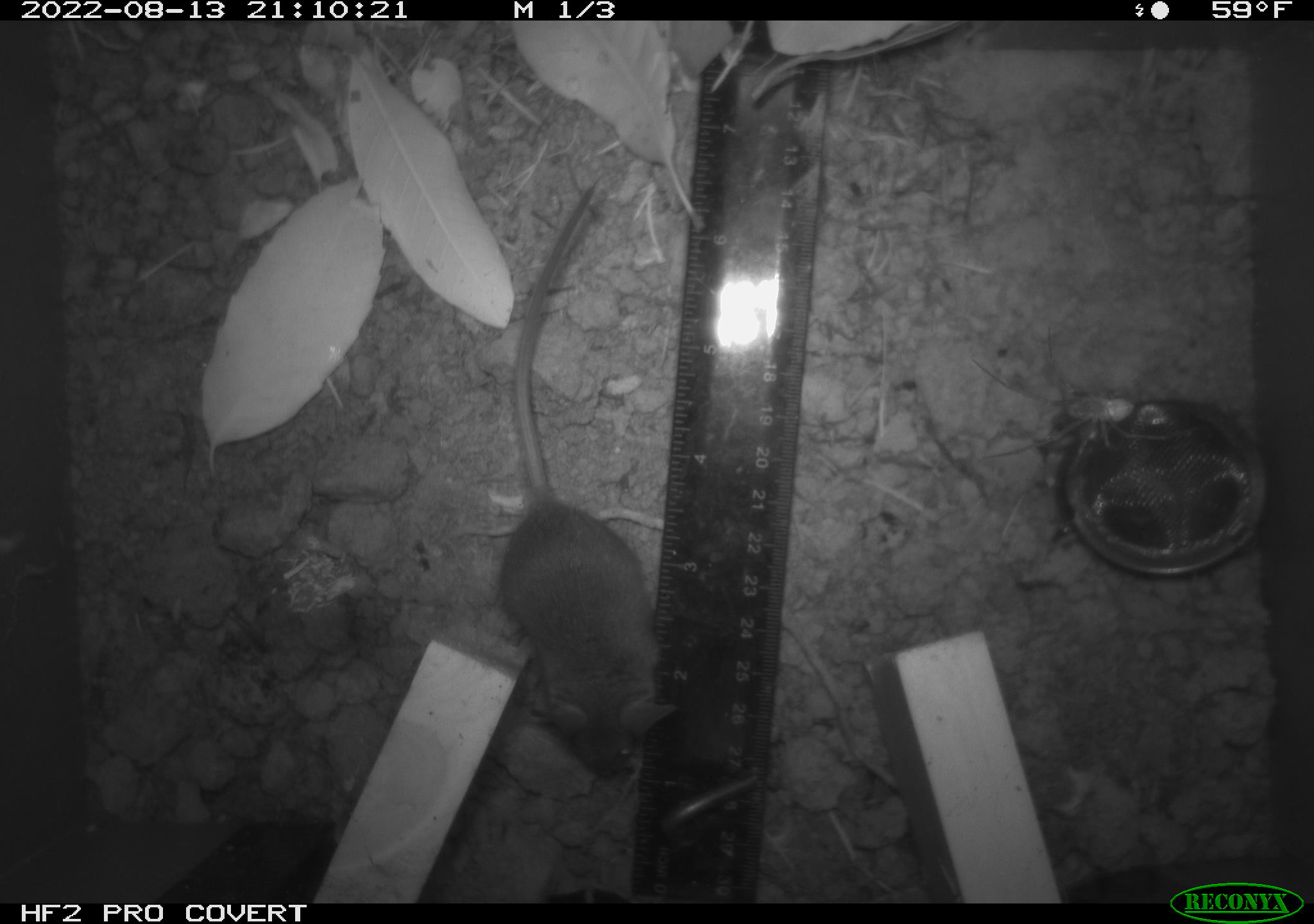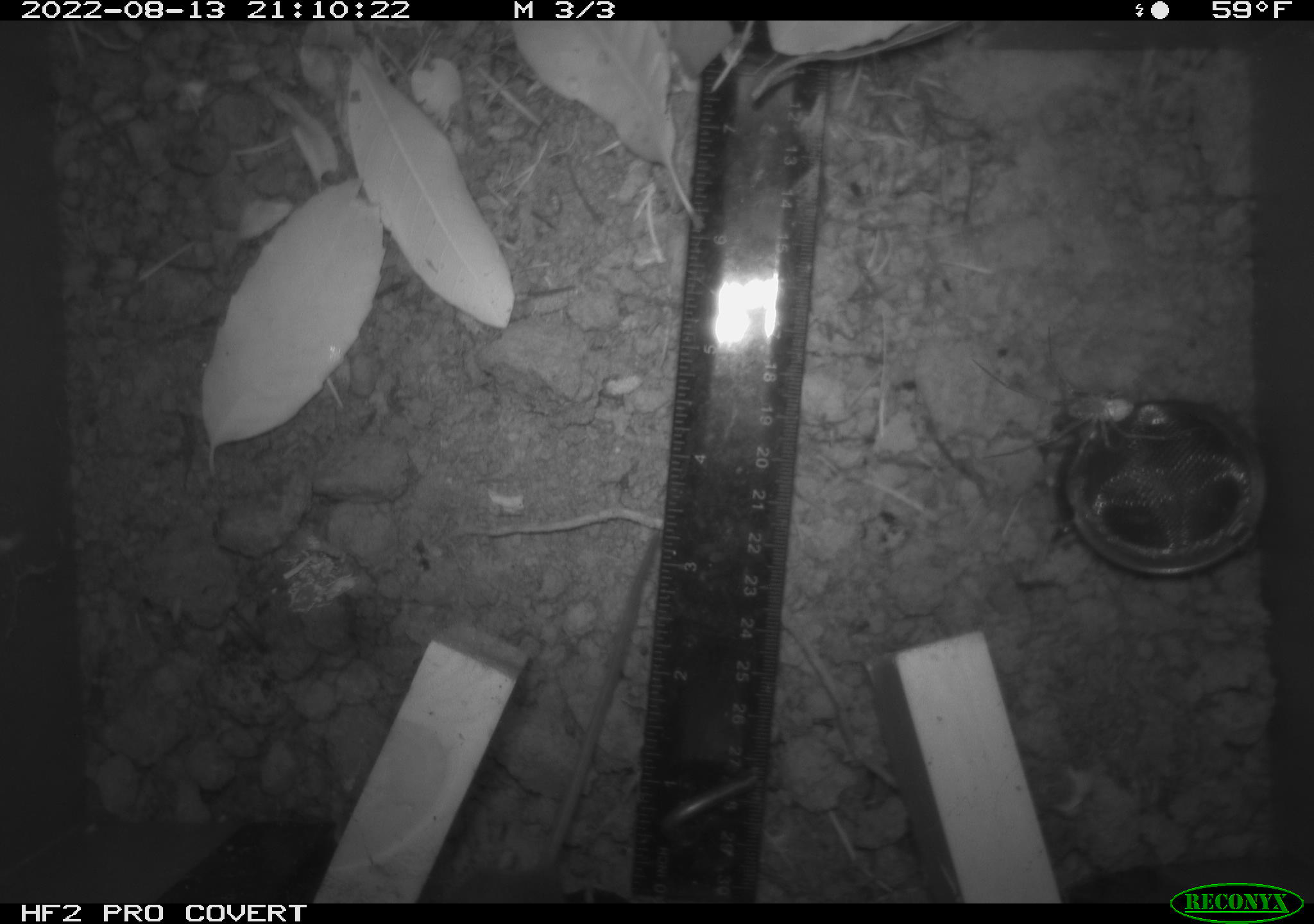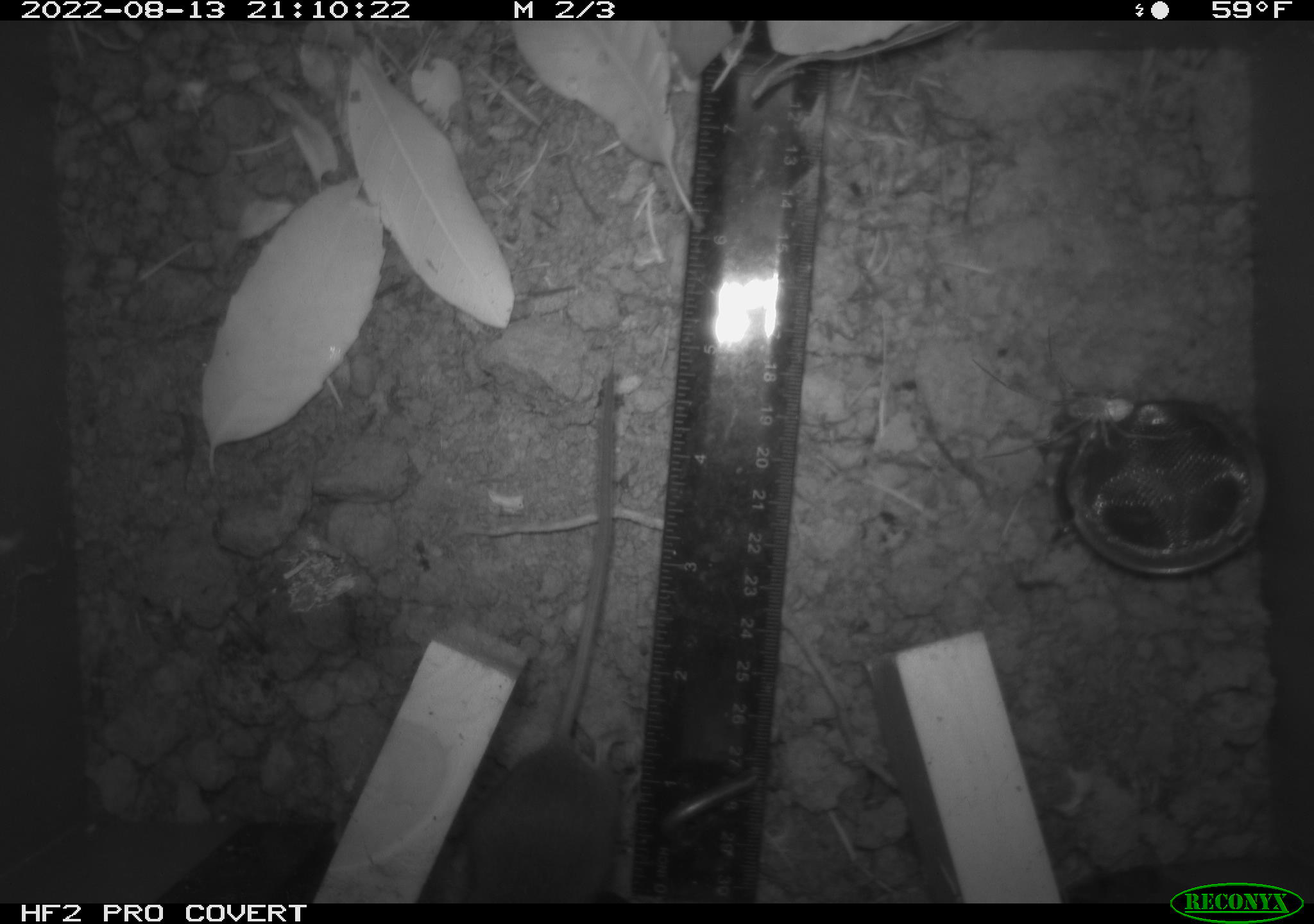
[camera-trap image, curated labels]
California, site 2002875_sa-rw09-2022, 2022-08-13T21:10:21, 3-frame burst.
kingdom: Animalia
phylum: Chordata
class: Mammalia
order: Rodentia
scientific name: Rodentia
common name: rodent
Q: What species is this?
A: Rodent (Rodentia).